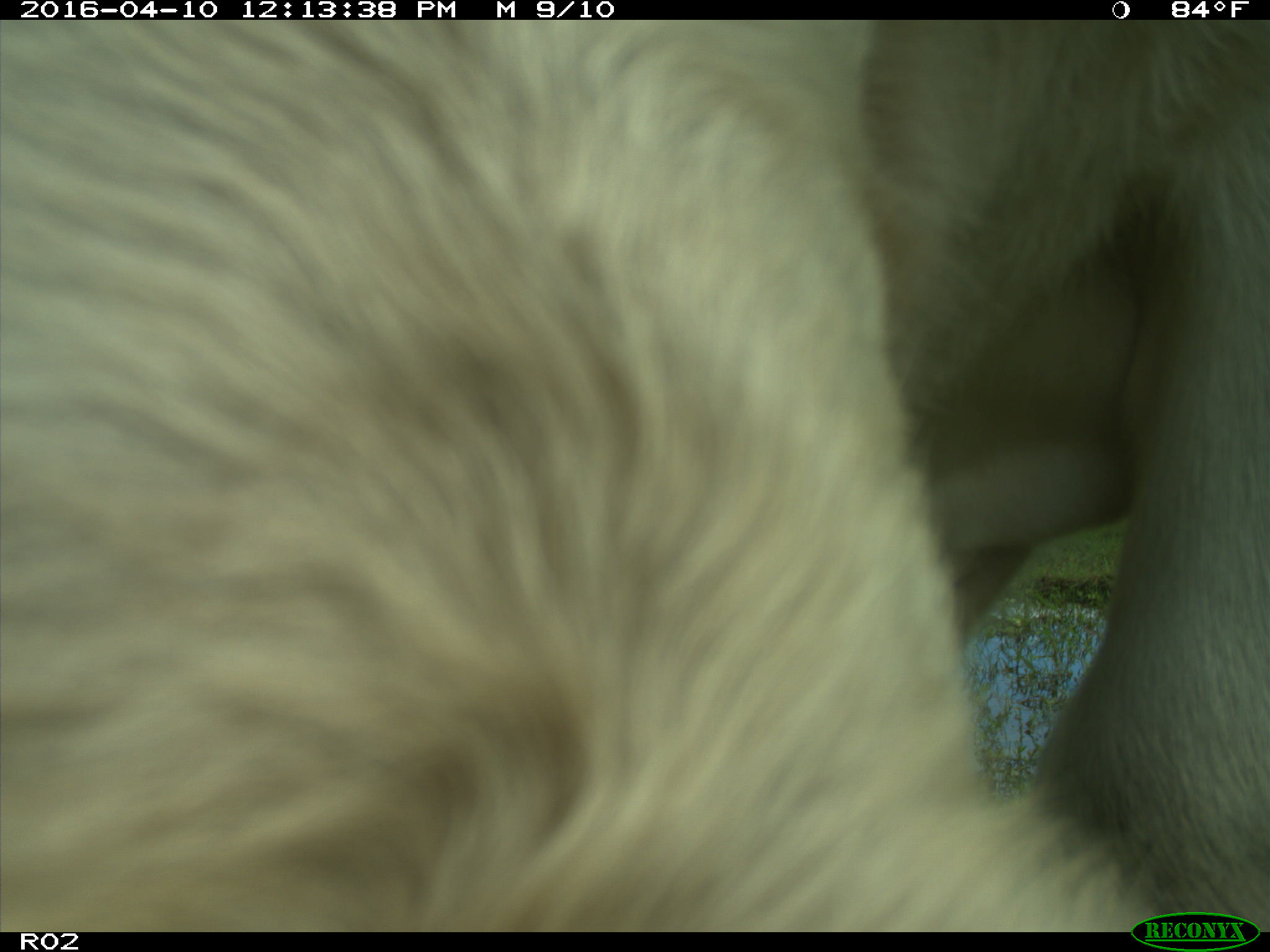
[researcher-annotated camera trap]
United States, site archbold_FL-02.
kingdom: Animalia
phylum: Chordata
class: Mammalia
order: Artiodactyla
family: Bovidae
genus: Bos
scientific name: Bos taurus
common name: domestic cow